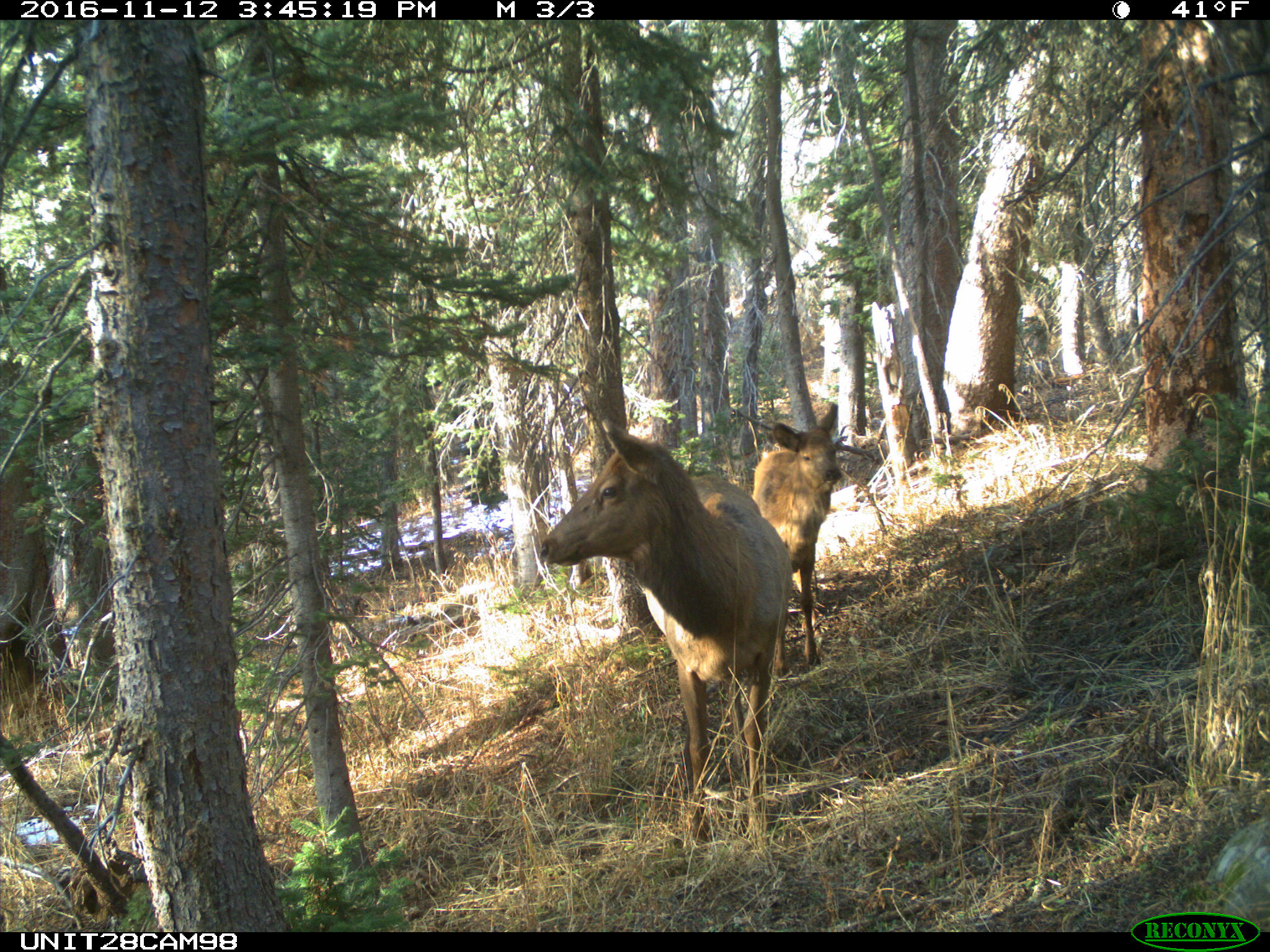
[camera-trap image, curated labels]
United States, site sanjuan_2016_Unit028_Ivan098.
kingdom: Animalia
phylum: Chordata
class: Mammalia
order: Artiodactyla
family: Cervidae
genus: Cervus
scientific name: Cervus elaphus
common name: red deer